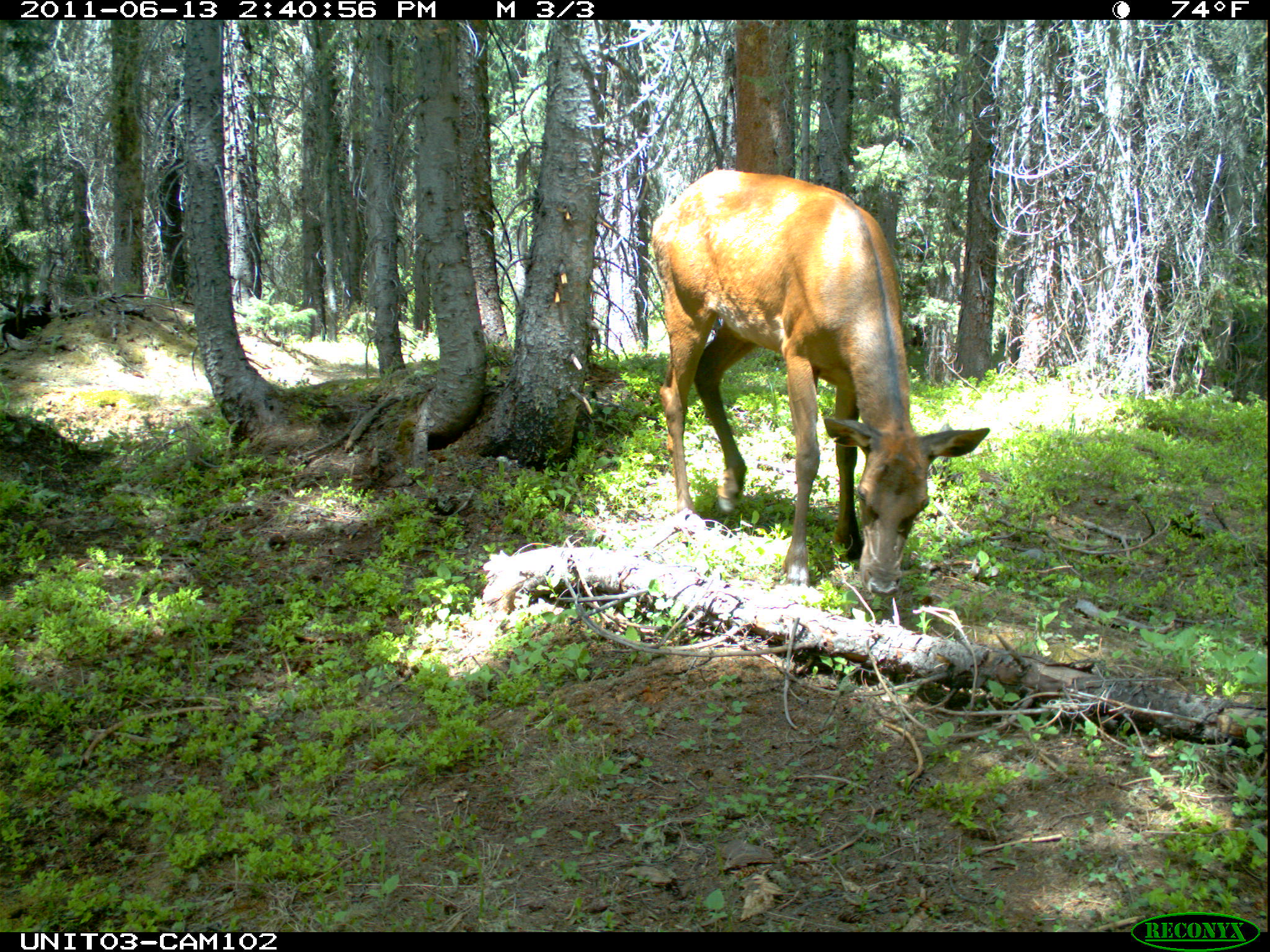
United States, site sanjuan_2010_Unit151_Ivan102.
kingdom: Animalia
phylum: Chordata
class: Mammalia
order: Artiodactyla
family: Cervidae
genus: Cervus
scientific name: Cervus elaphus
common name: red deer